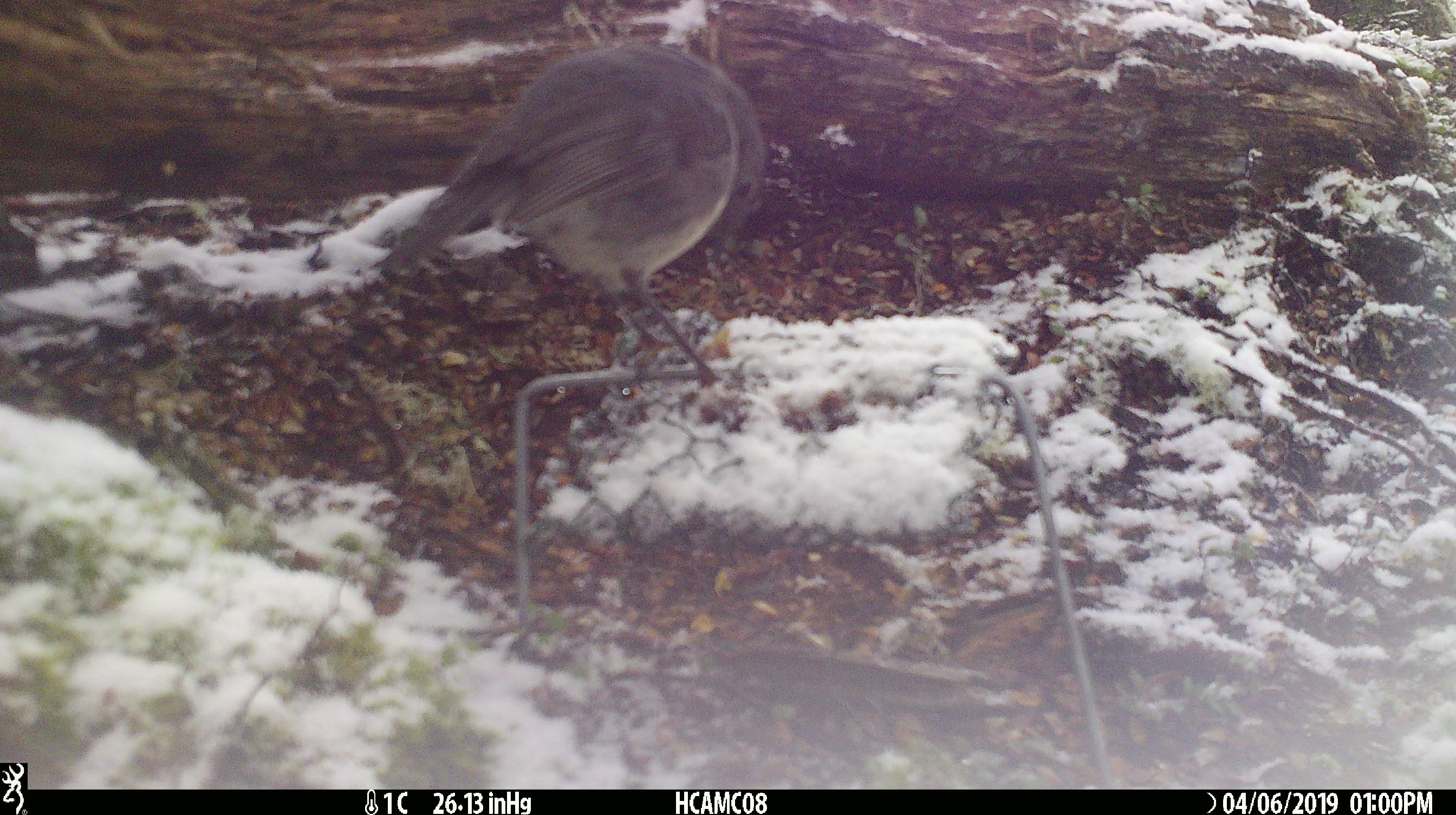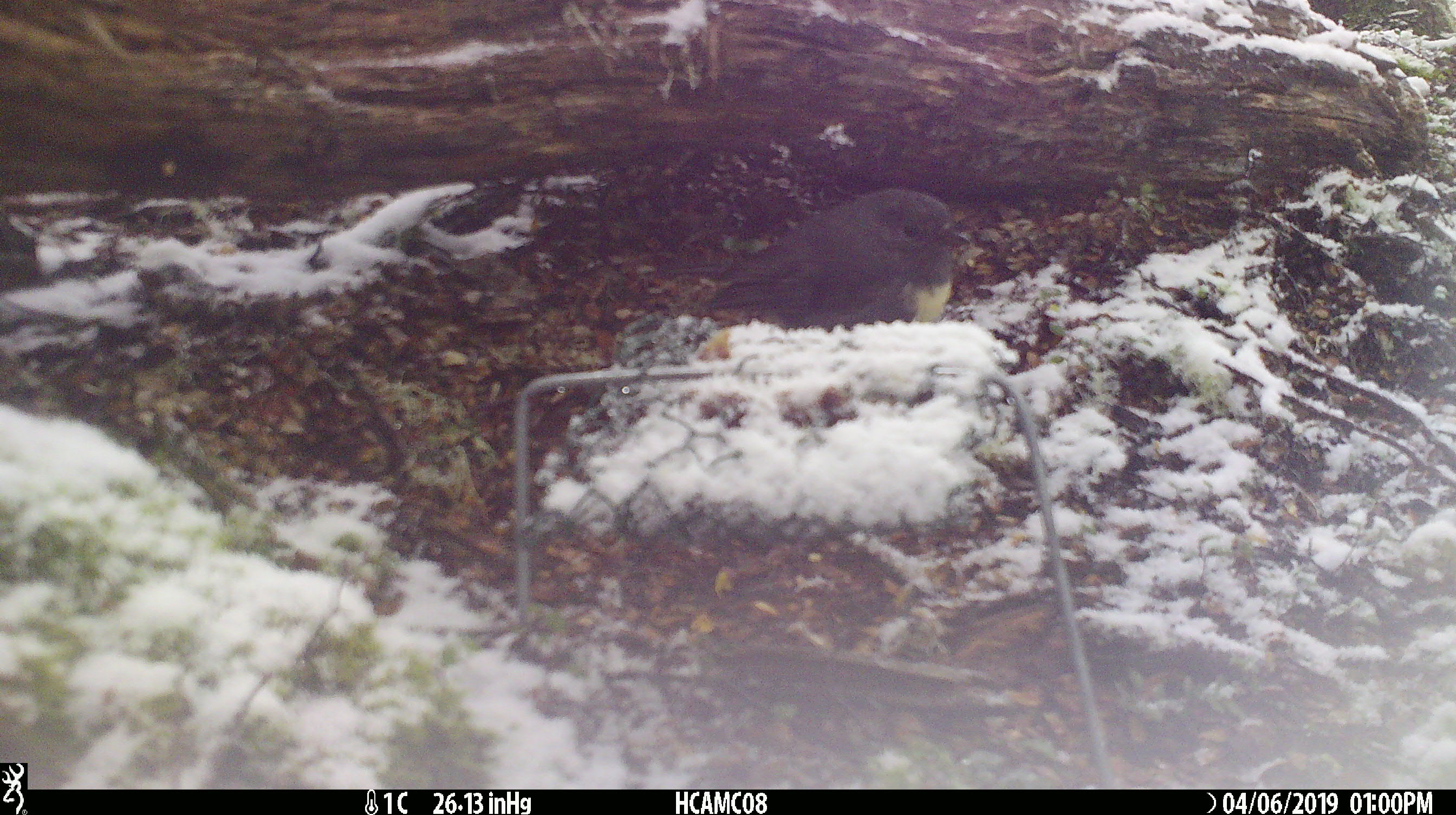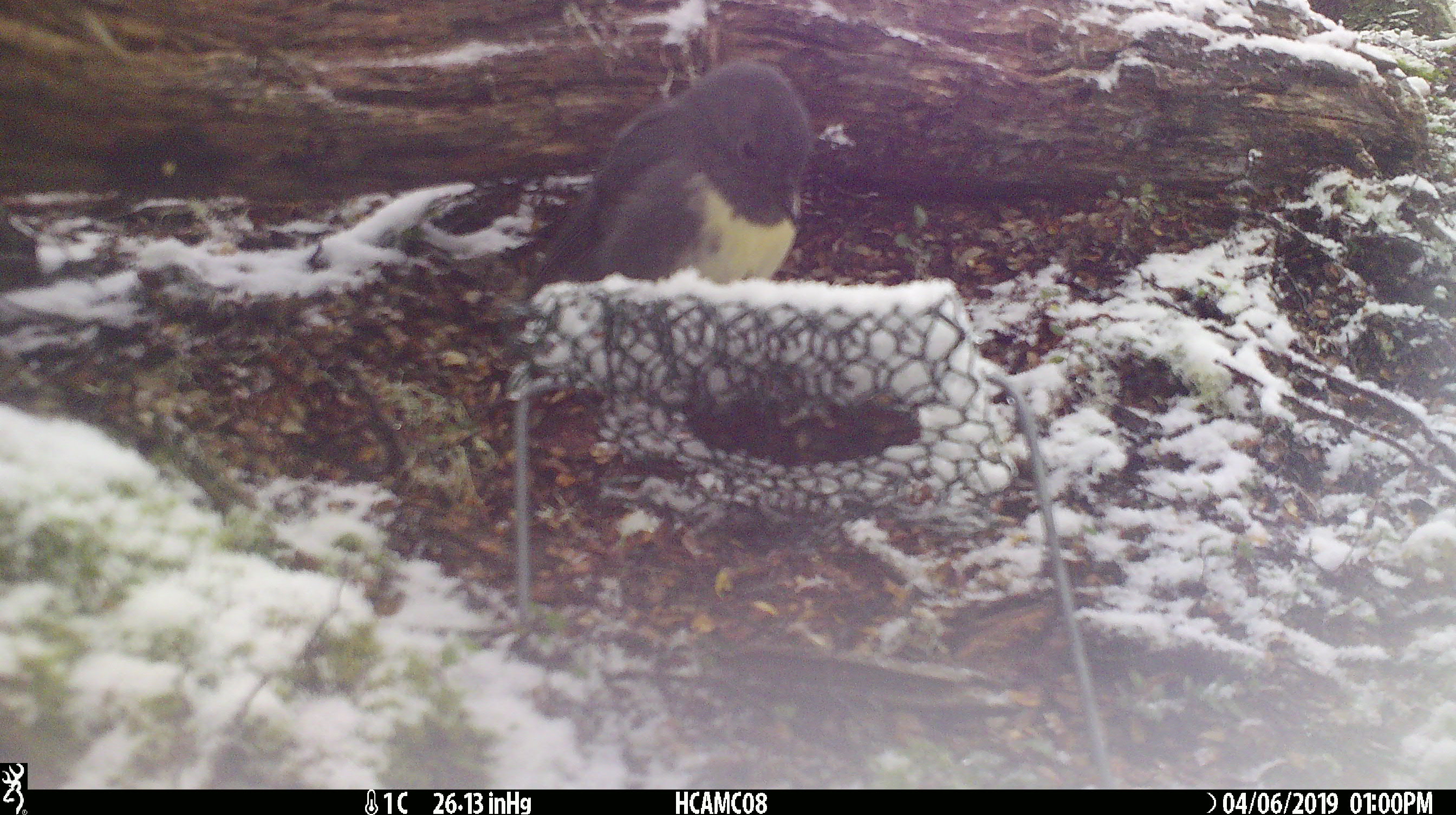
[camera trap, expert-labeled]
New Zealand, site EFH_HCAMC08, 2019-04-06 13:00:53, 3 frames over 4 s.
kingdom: Animalia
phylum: Chordata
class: Aves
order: Passeriformes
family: Petroicidae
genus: Petroica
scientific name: Petroica australis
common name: new zealand robin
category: robin